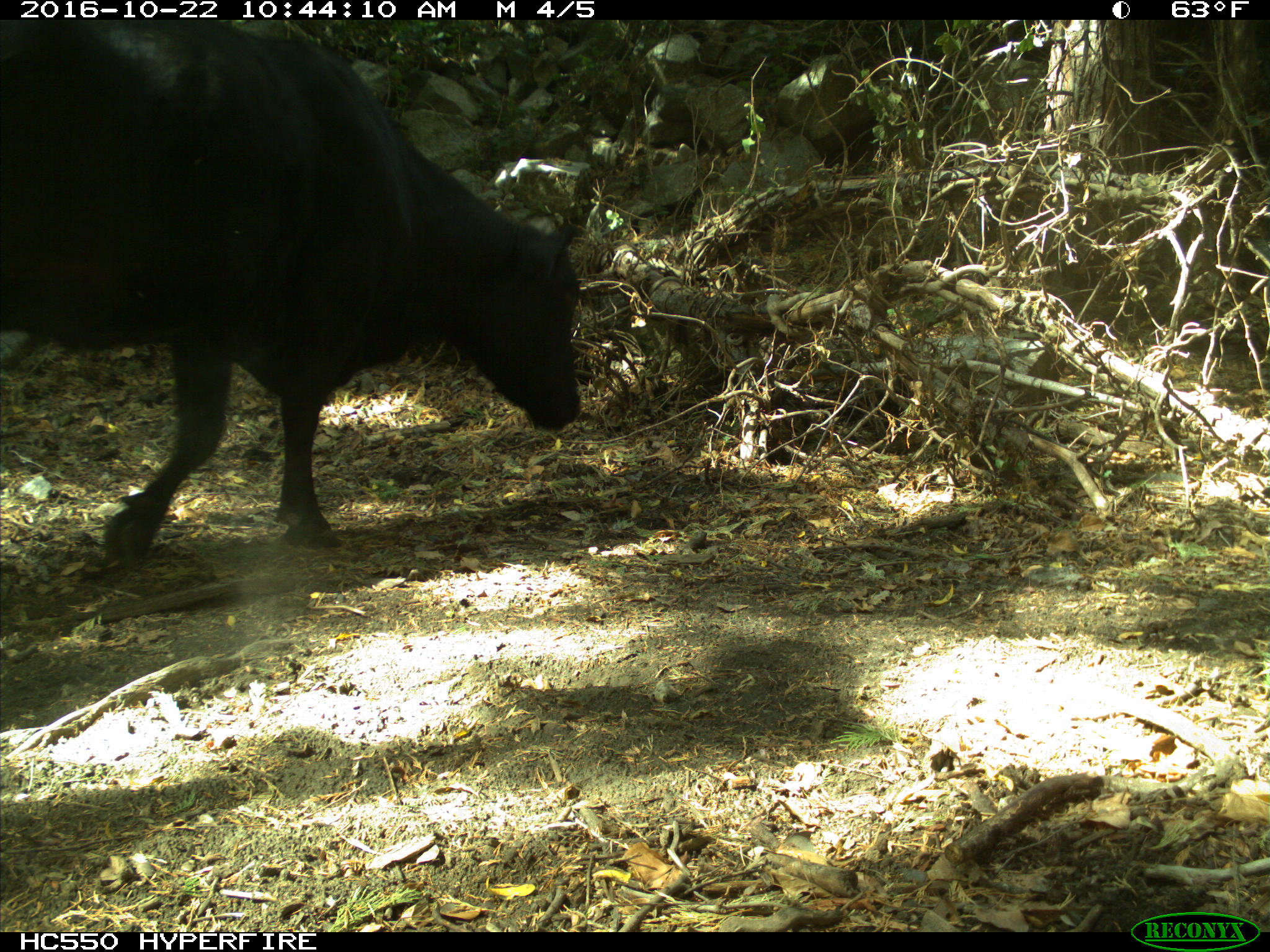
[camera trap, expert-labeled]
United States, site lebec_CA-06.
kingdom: Animalia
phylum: Chordata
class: Mammalia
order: Artiodactyla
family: Bovidae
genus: Bos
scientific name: Bos taurus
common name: domestic cow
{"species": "Bos taurus (domestic cow)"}